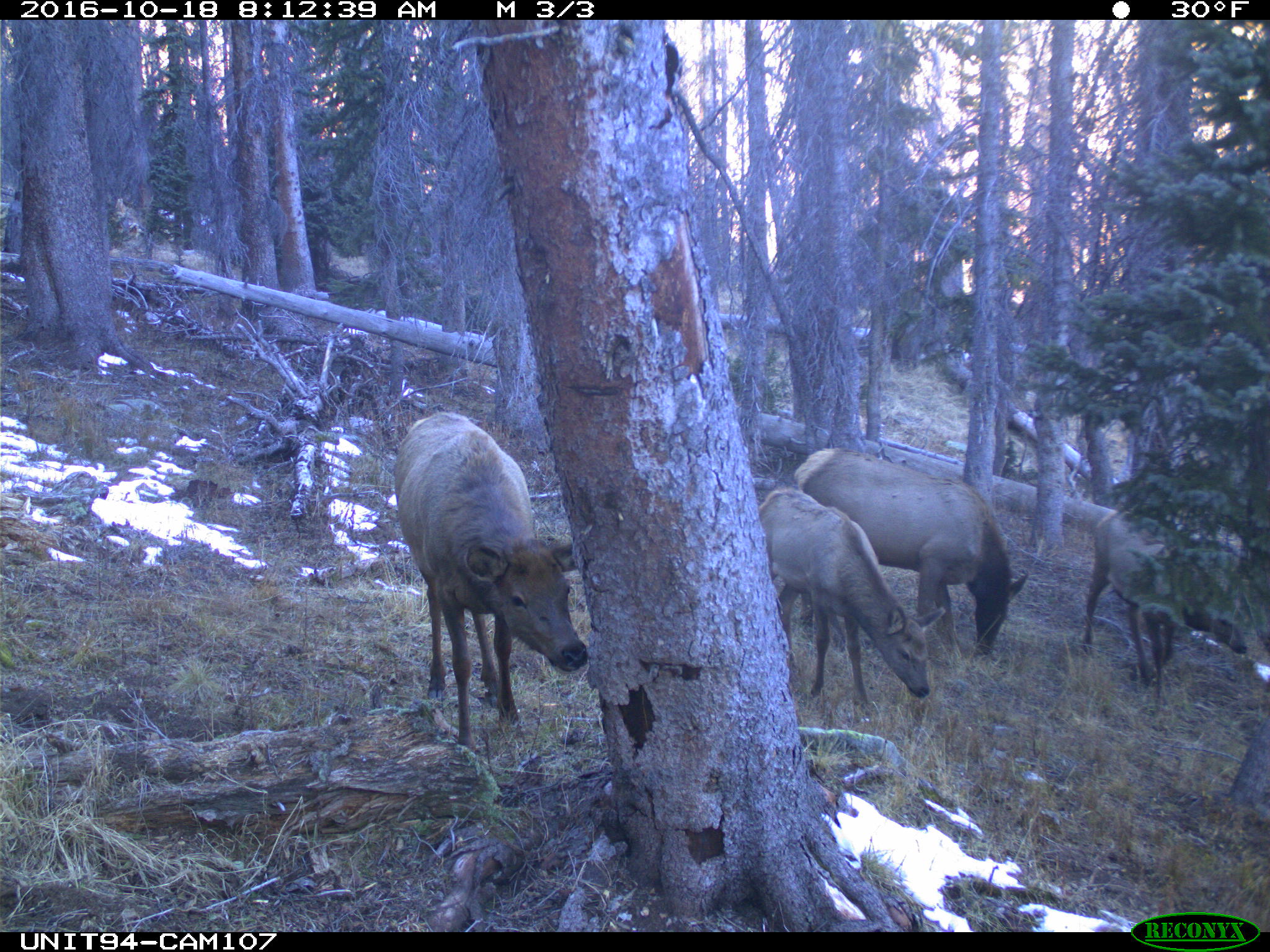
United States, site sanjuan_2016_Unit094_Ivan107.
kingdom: Animalia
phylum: Chordata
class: Mammalia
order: Artiodactyla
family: Cervidae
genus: Cervus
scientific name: Cervus elaphus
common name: red deer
Cervus elaphus (red deer).